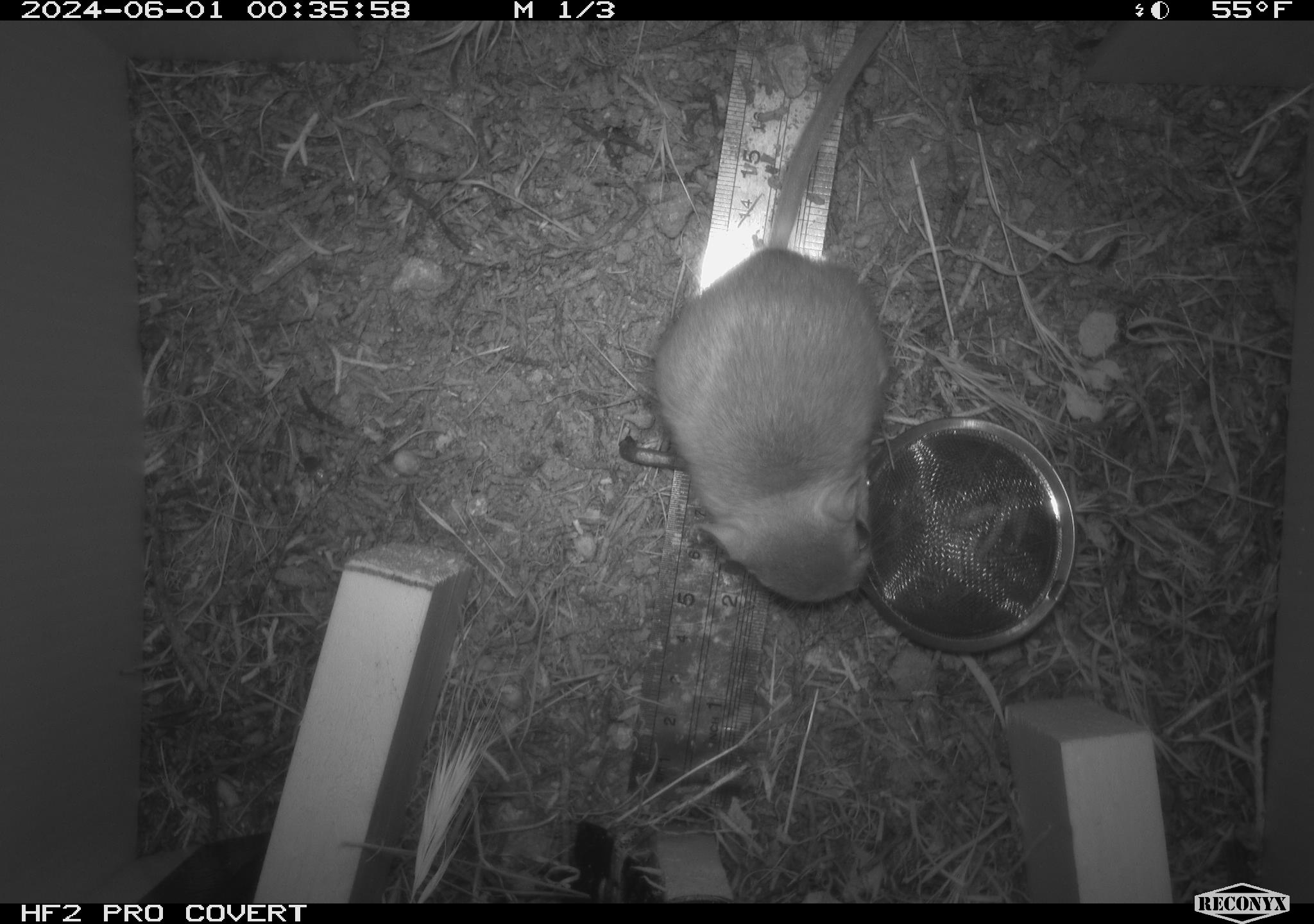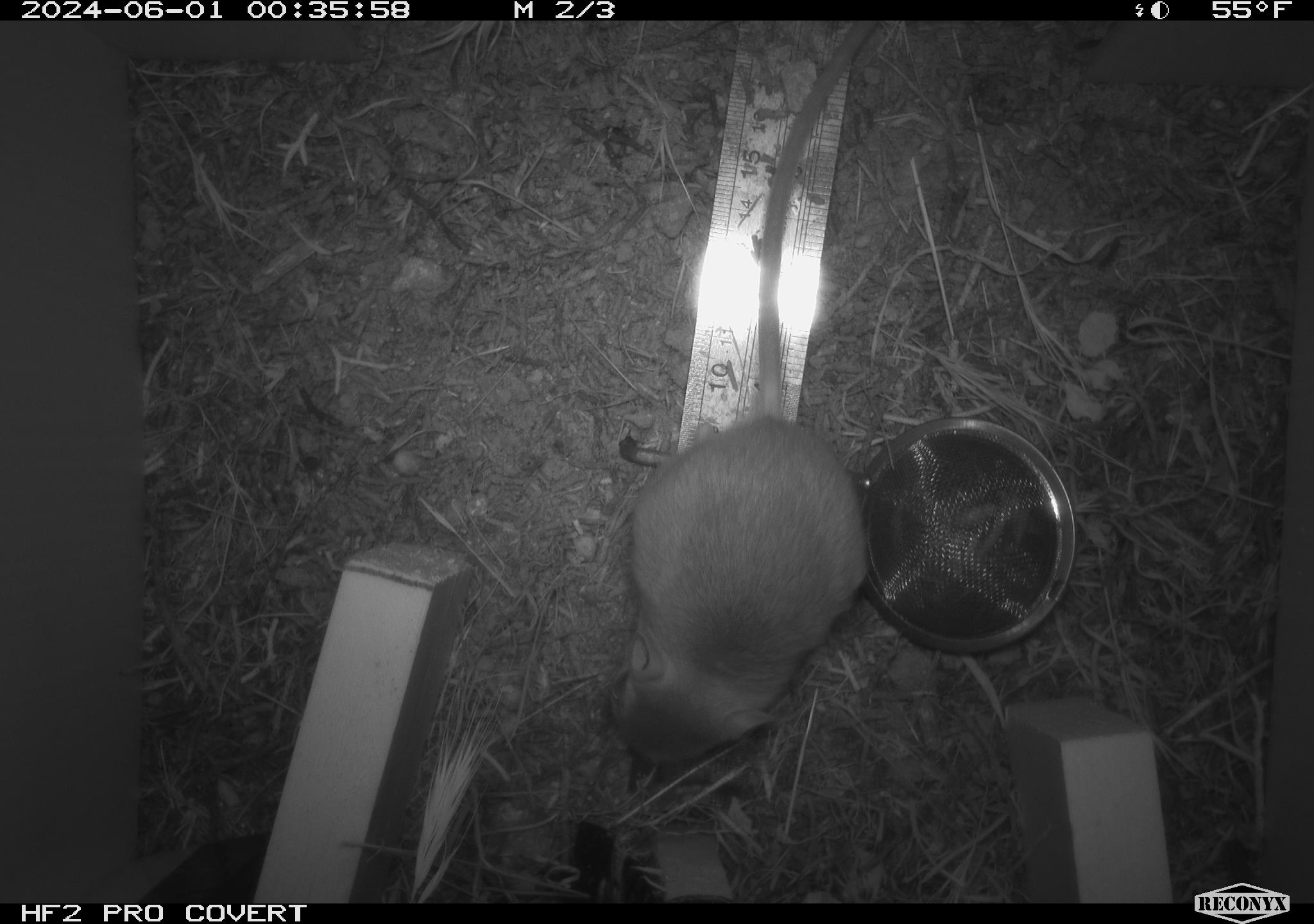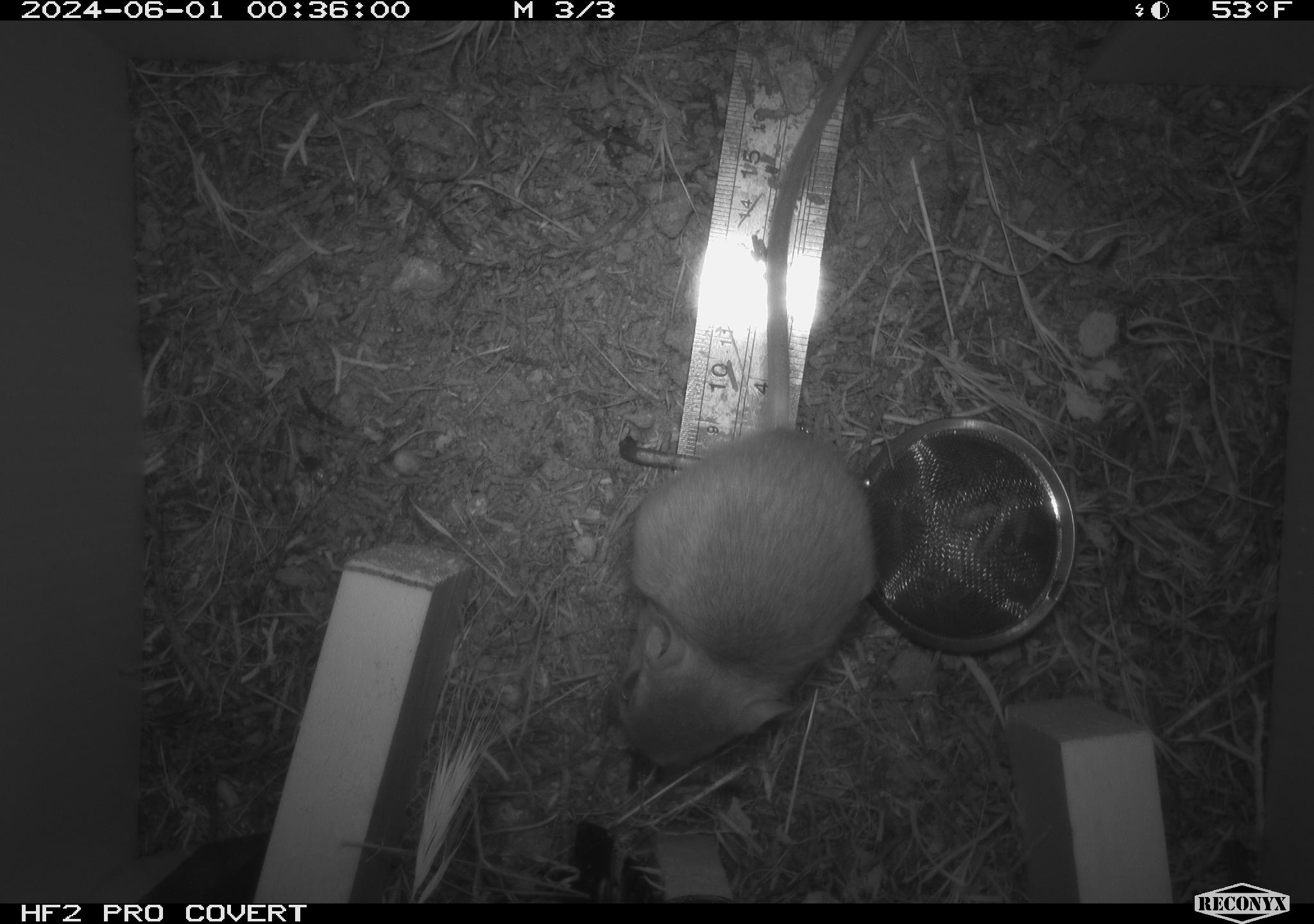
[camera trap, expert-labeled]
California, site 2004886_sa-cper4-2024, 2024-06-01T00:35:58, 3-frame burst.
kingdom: Animalia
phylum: Chordata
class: Mammalia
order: Rodentia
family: Heteromyidae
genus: Dipodomys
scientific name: Dipodomys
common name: kangaroo rats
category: dipodomys species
Dipodomys species (kangaroo rats) (Dipodomys).